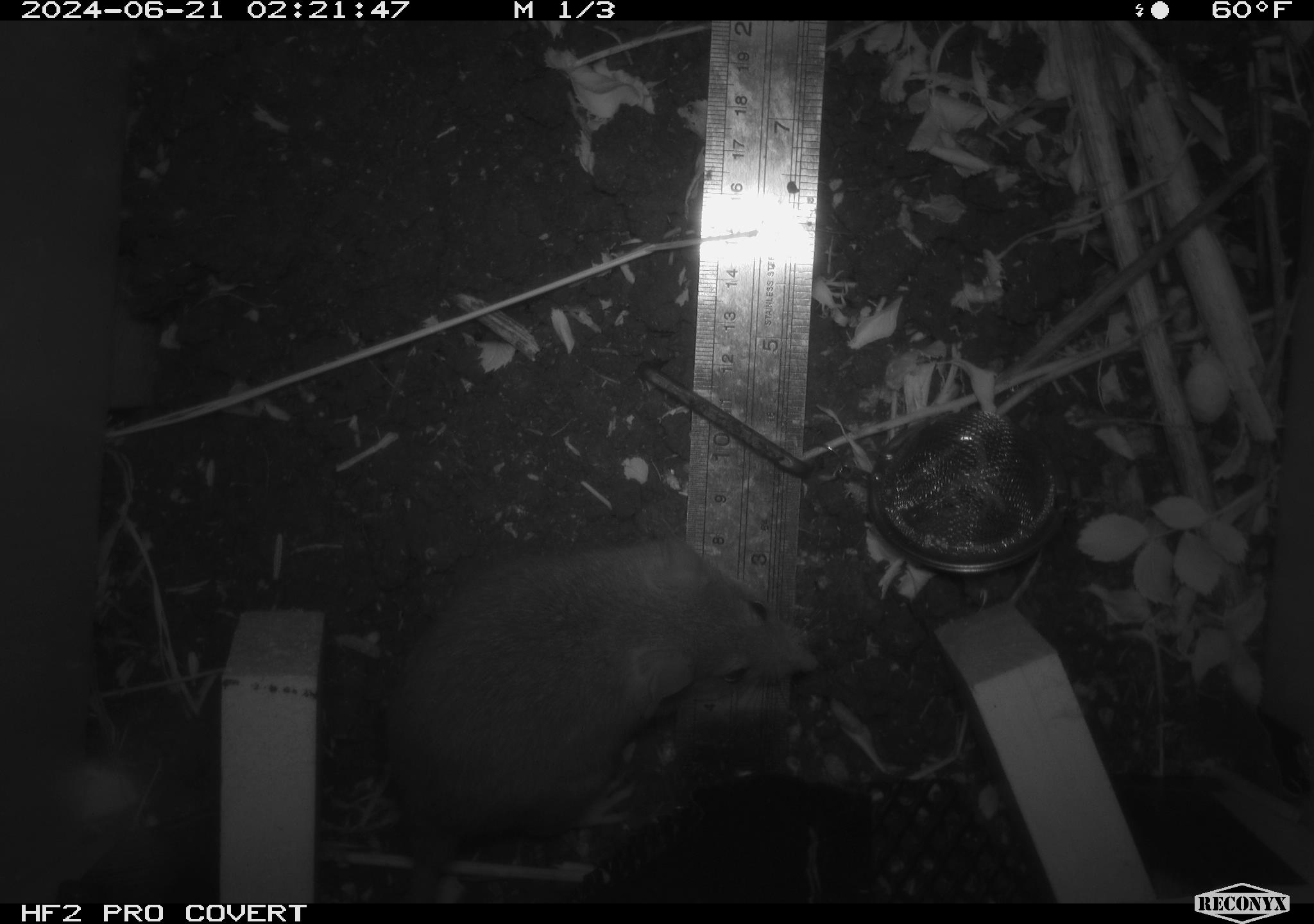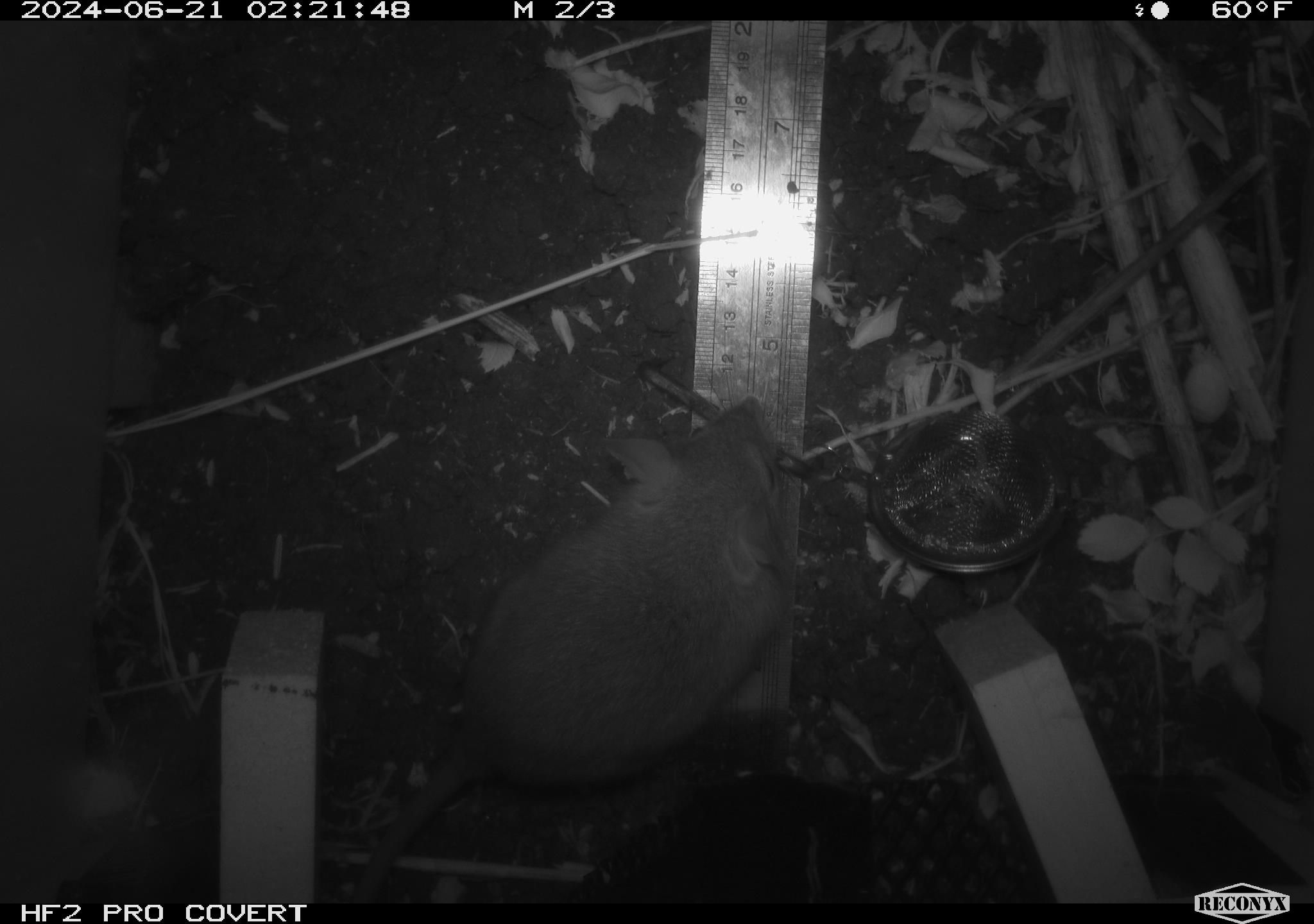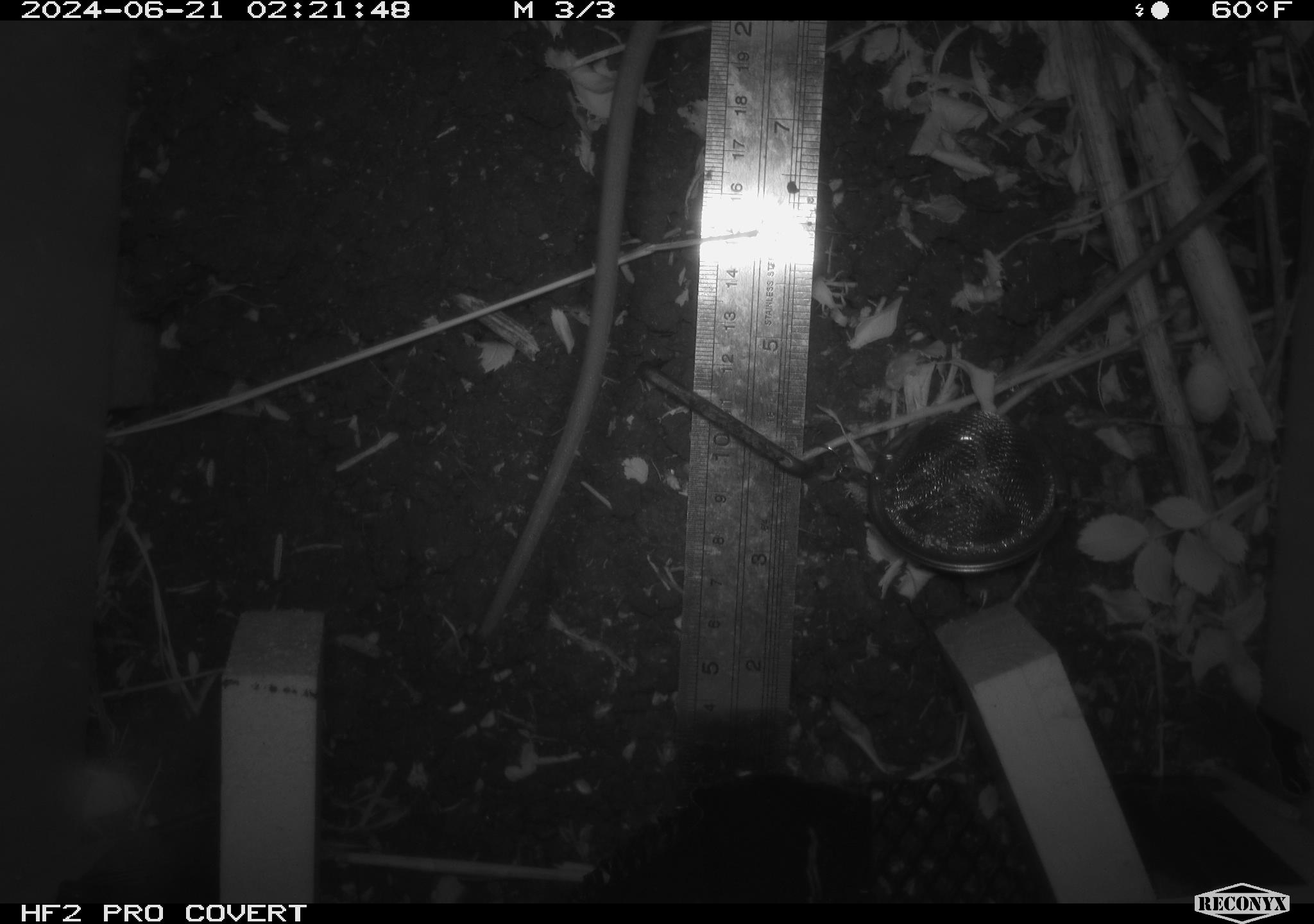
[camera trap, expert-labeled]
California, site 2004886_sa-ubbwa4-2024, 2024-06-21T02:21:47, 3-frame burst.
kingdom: Animalia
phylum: Chordata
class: Mammalia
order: Rodentia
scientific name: Rodentia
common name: woodrat or rat or mouse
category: woodrat or rat or mouse species